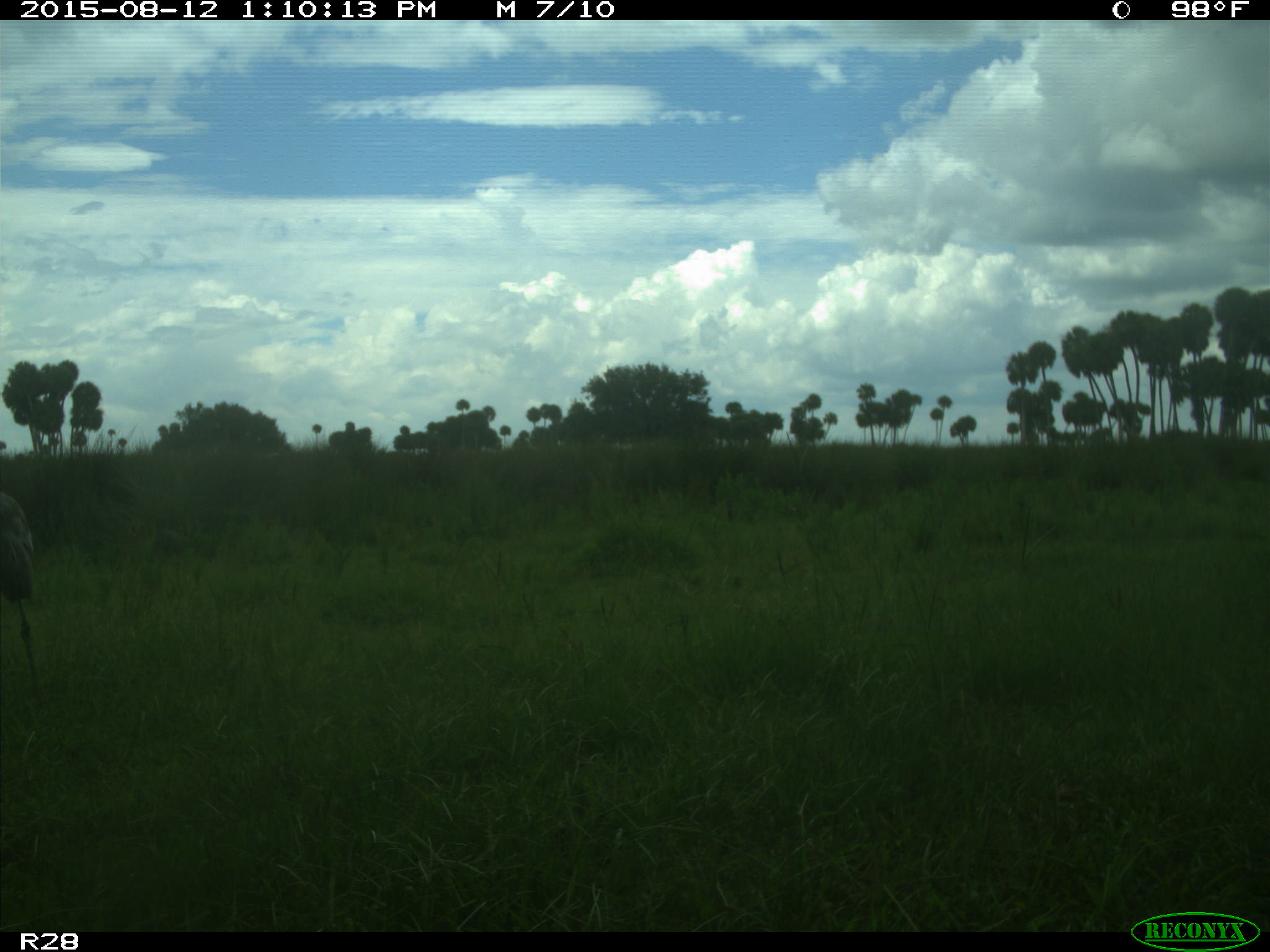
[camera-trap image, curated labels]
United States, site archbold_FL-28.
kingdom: Animalia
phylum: Chordata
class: Aves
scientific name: Aves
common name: birds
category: unidentified bird